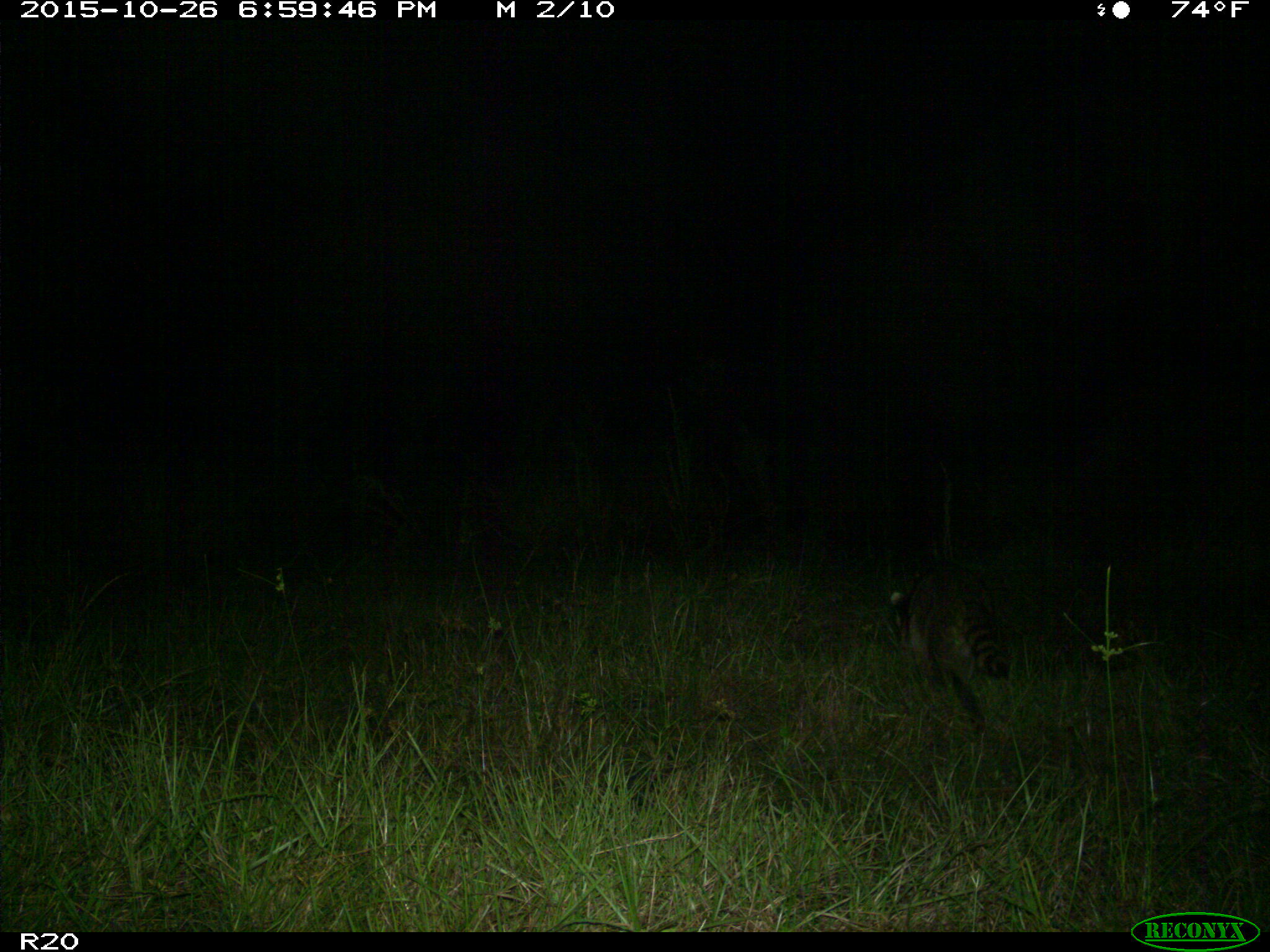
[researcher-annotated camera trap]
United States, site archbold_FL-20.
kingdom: Animalia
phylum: Chordata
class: Mammalia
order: Carnivora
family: Procyonidae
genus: Procyon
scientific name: Procyon lotor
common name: common raccoon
Procyon lotor (common raccoon).